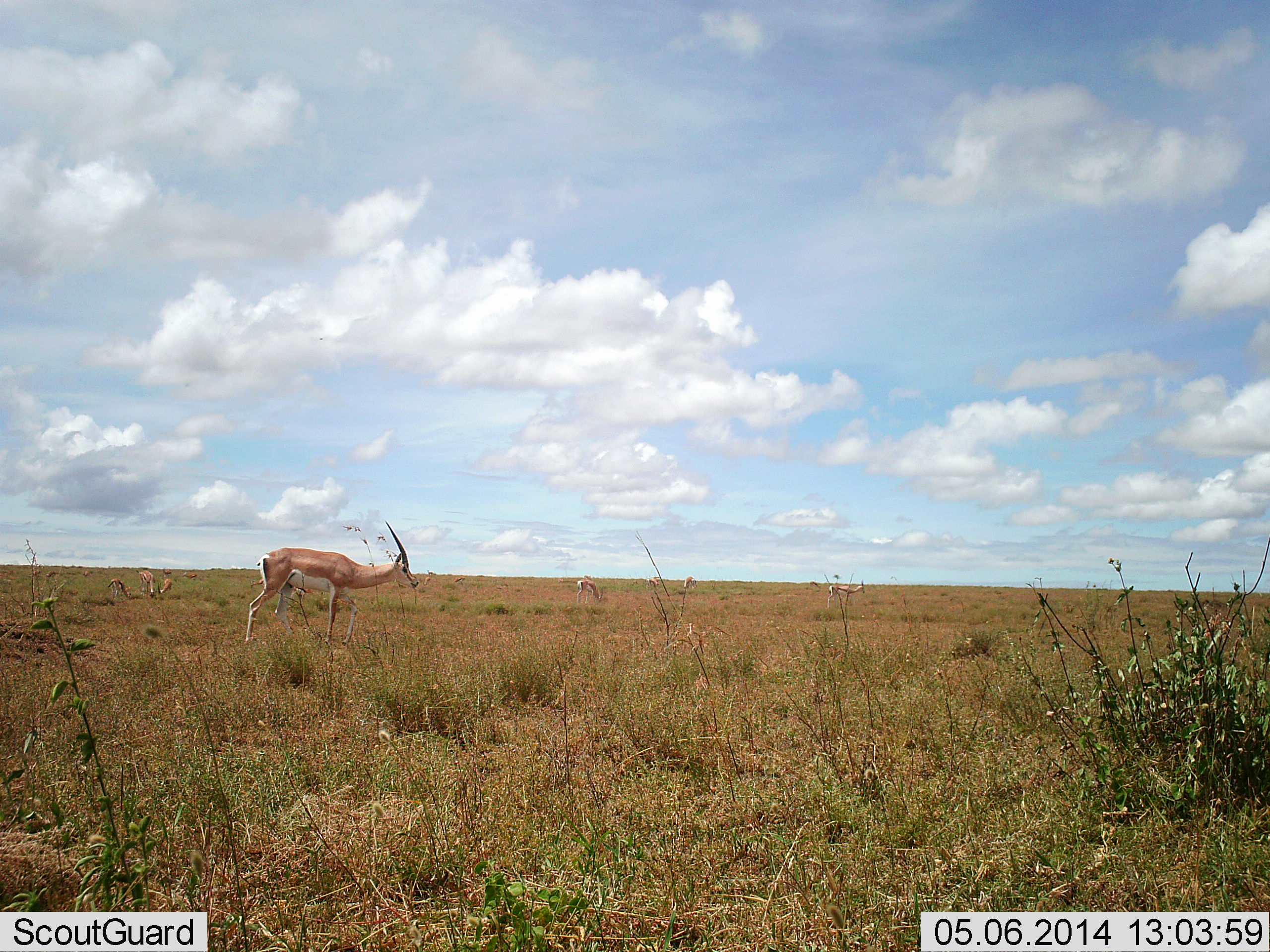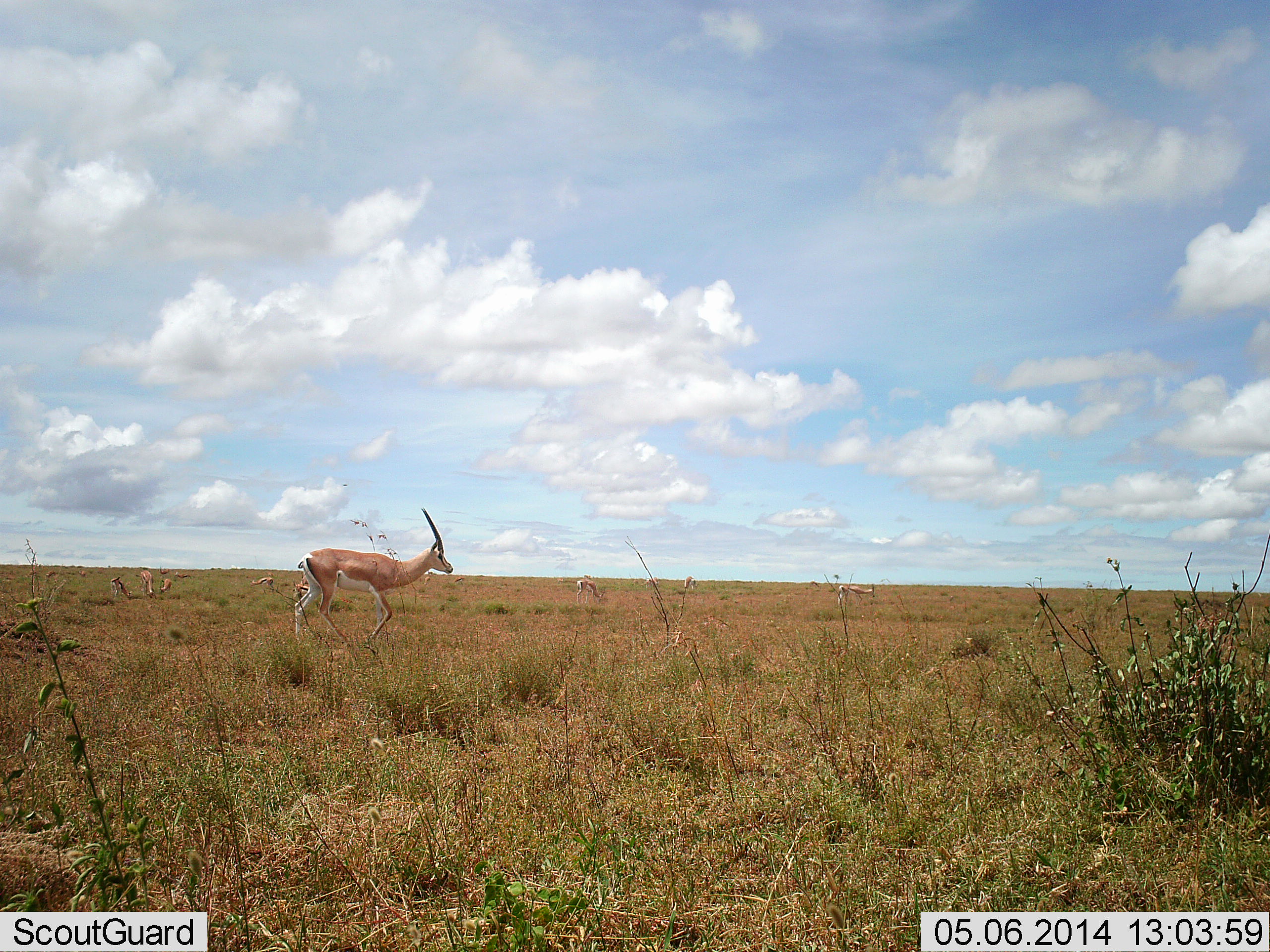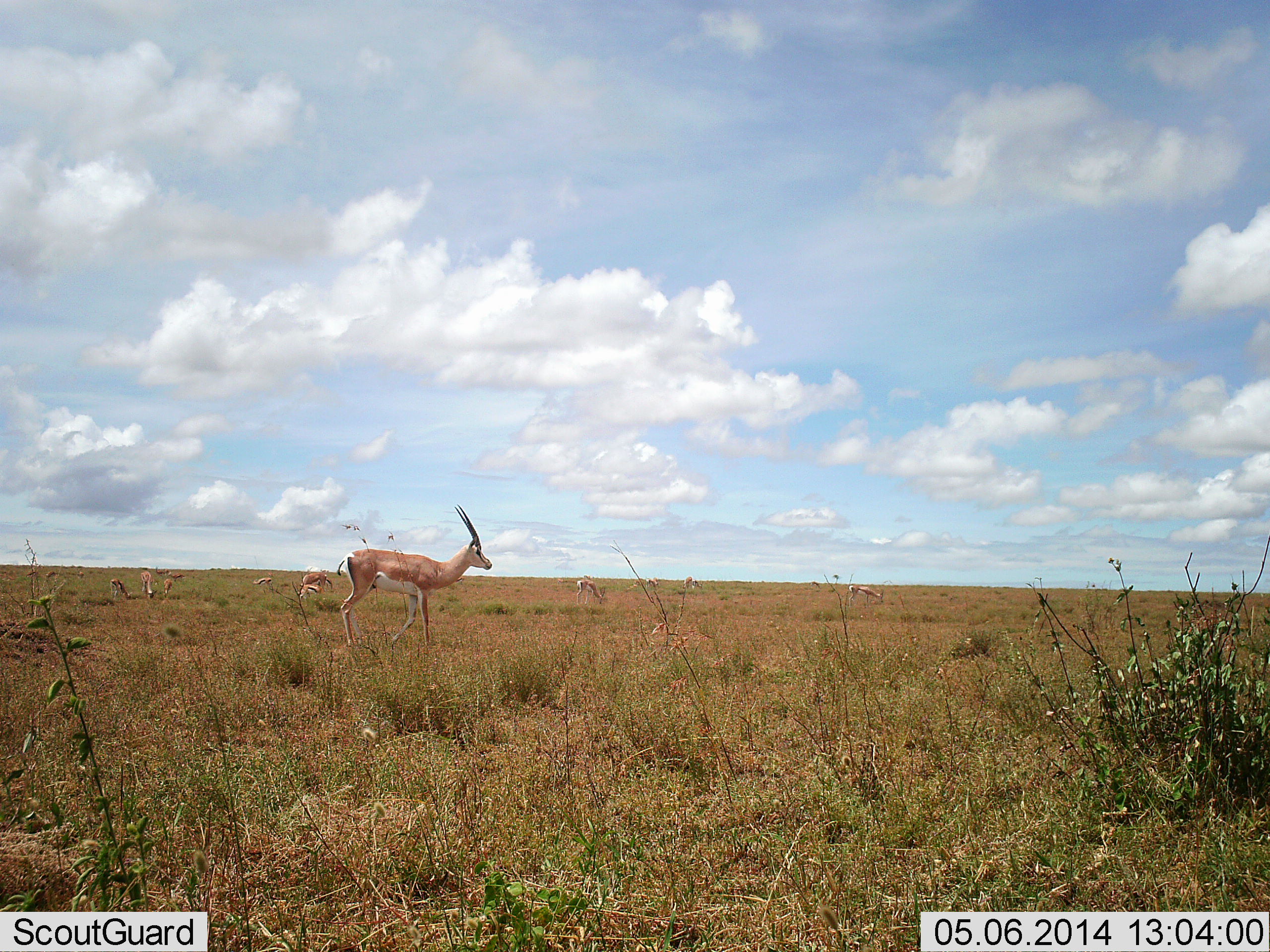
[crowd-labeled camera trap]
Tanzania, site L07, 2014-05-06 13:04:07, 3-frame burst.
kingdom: Animalia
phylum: Chordata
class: Mammalia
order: Artiodactyla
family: Bovidae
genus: Nanger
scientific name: Nanger granti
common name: grant's gazelle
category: gazellegrants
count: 1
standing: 20%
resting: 0%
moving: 90%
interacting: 0%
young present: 0%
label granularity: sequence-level